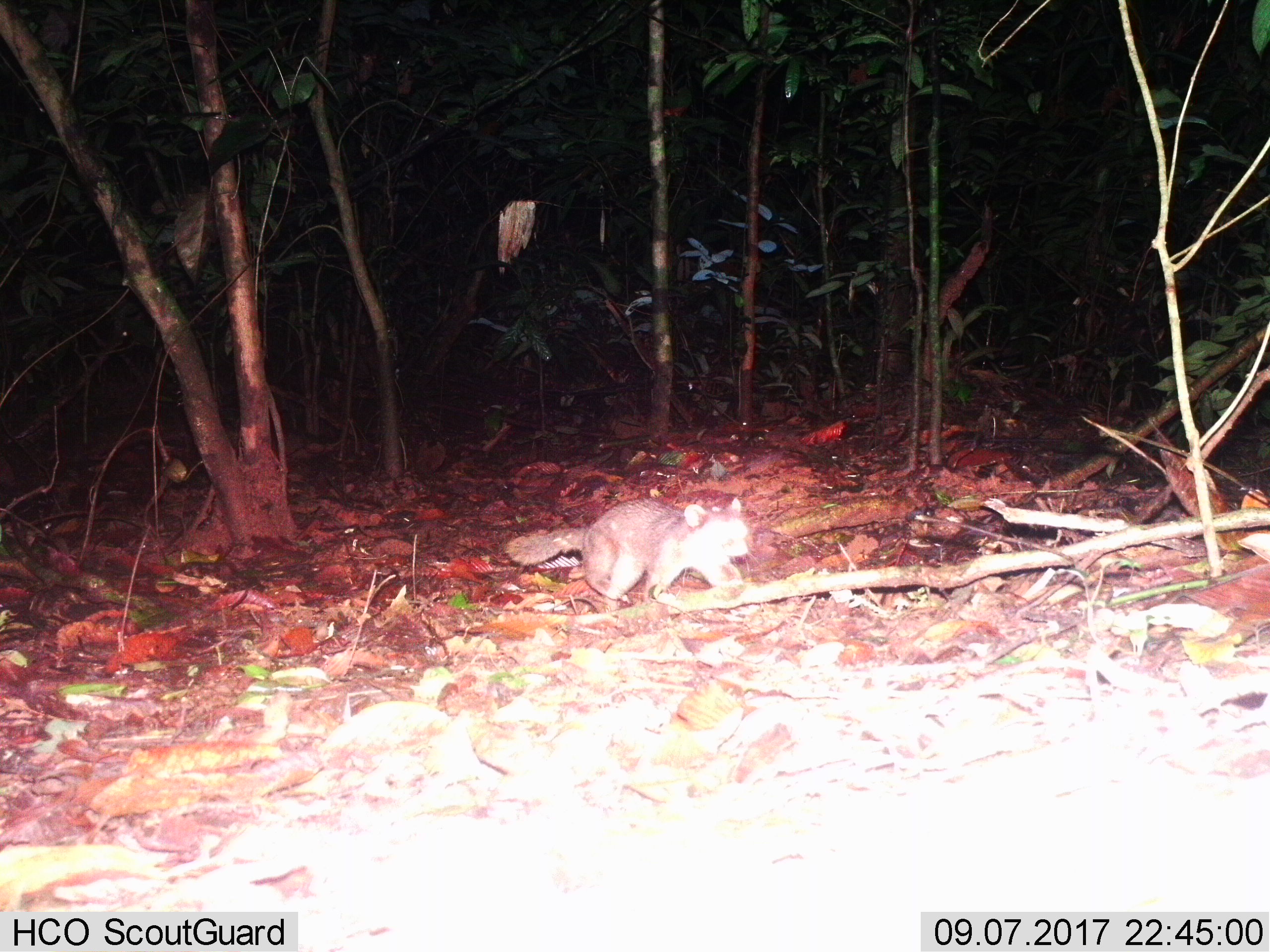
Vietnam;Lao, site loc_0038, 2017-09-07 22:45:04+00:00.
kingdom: Animalia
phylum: Chordata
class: Mammalia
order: Carnivora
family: Mustelidae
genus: Melogale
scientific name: Melogale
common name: ferret badger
Ferret badger (Melogale). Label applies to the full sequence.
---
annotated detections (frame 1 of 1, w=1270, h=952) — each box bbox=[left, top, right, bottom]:
ferret badger: bbox=[503, 492, 757, 605]